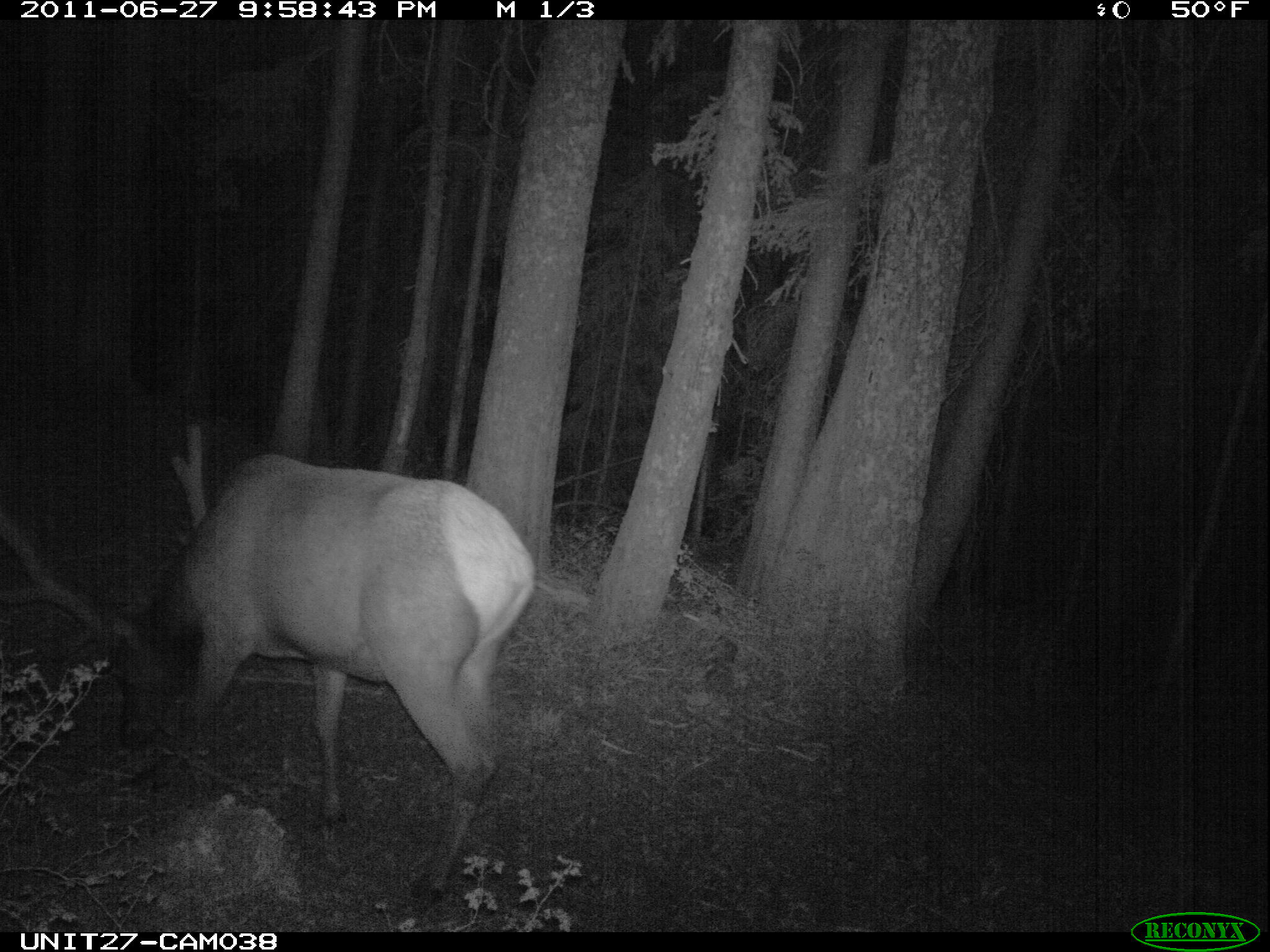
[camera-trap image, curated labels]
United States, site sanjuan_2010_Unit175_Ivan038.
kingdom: Animalia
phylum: Chordata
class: Mammalia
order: Artiodactyla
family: Cervidae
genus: Cervus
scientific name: Cervus elaphus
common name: red deer